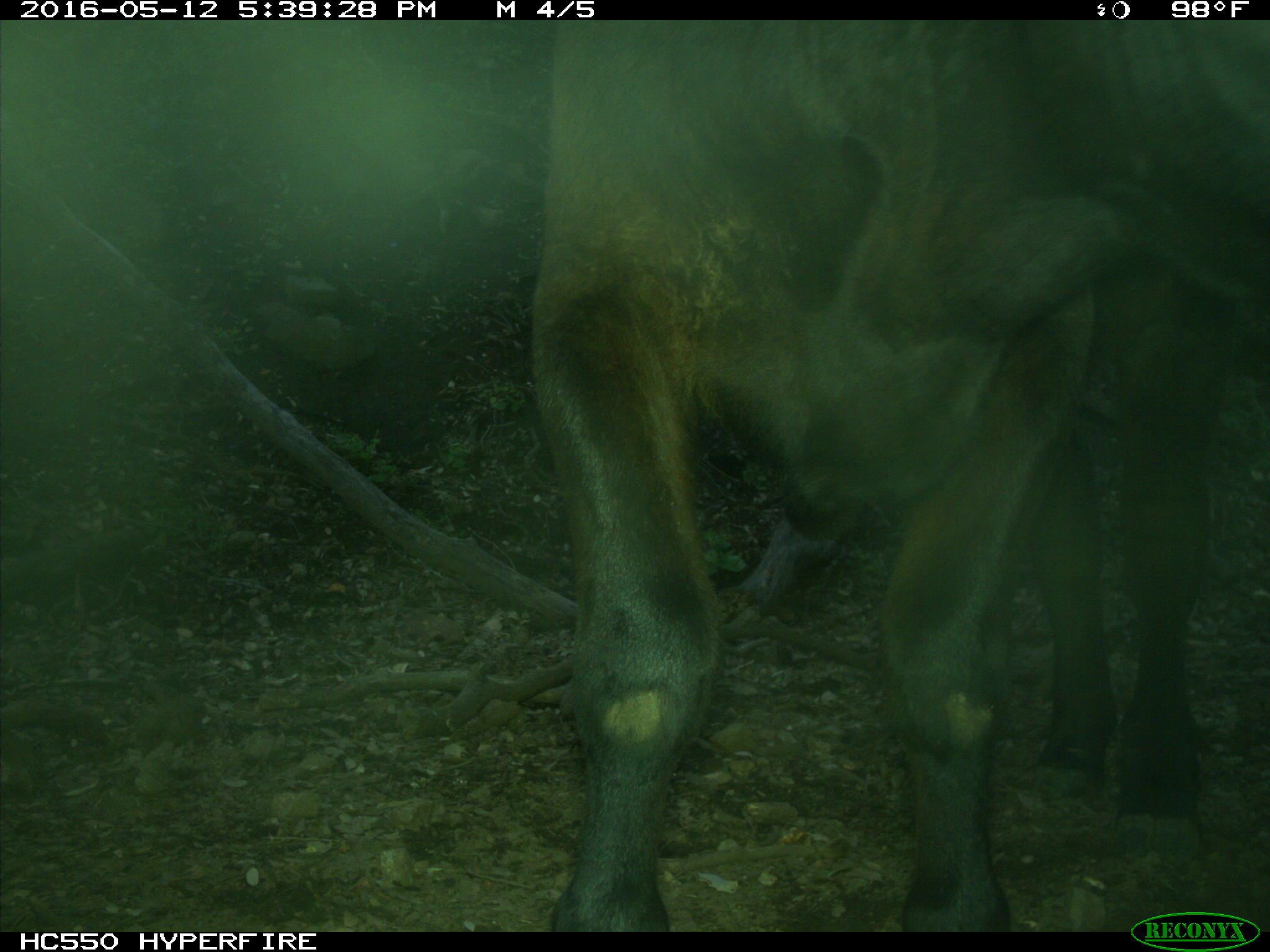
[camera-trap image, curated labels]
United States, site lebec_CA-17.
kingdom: Animalia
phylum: Chordata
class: Mammalia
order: Artiodactyla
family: Bovidae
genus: Bos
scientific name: Bos taurus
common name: domestic cow